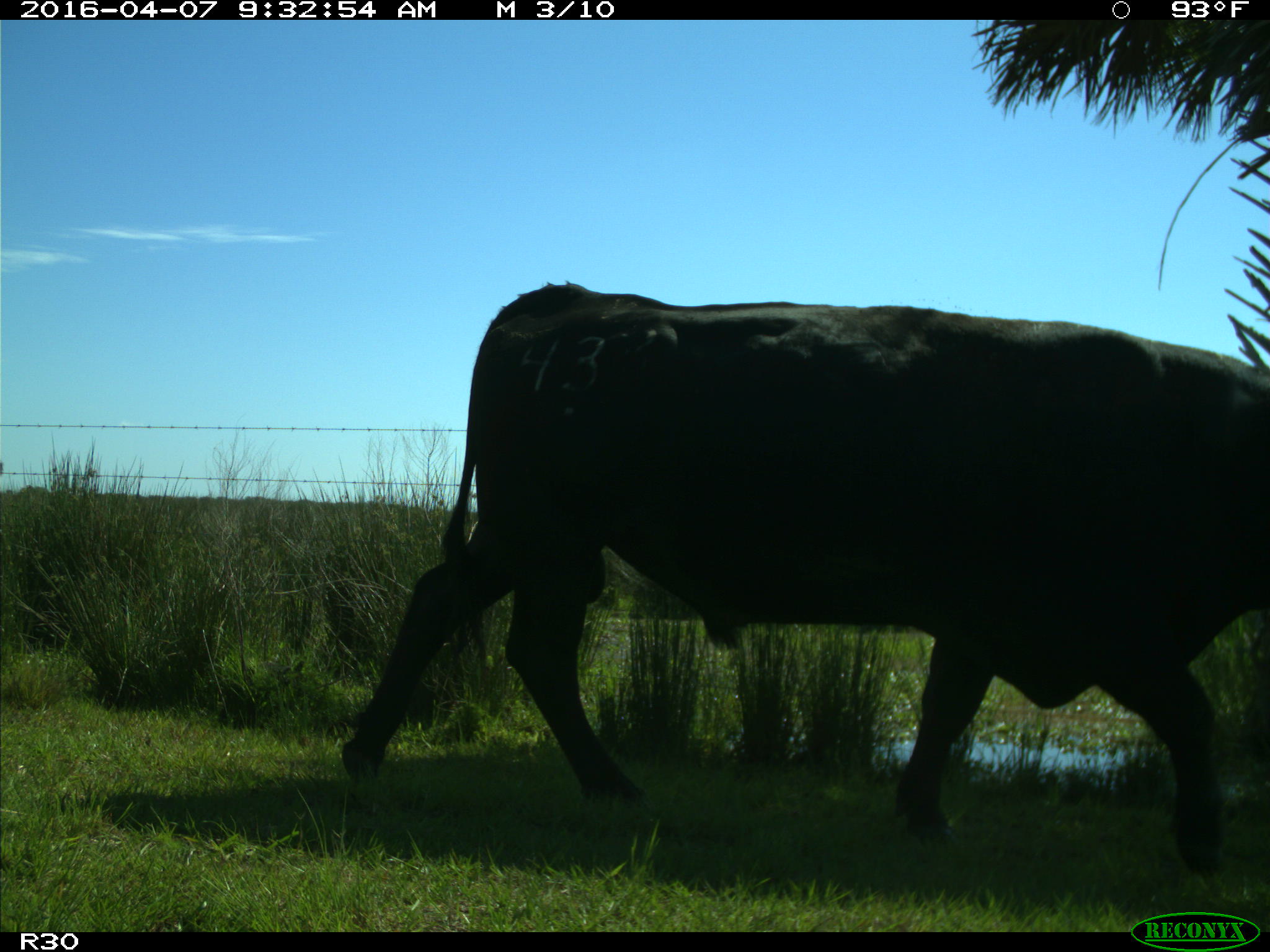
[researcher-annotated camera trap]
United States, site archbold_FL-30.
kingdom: Animalia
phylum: Chordata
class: Mammalia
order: Artiodactyla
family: Bovidae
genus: Bos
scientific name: Bos taurus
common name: domestic cow